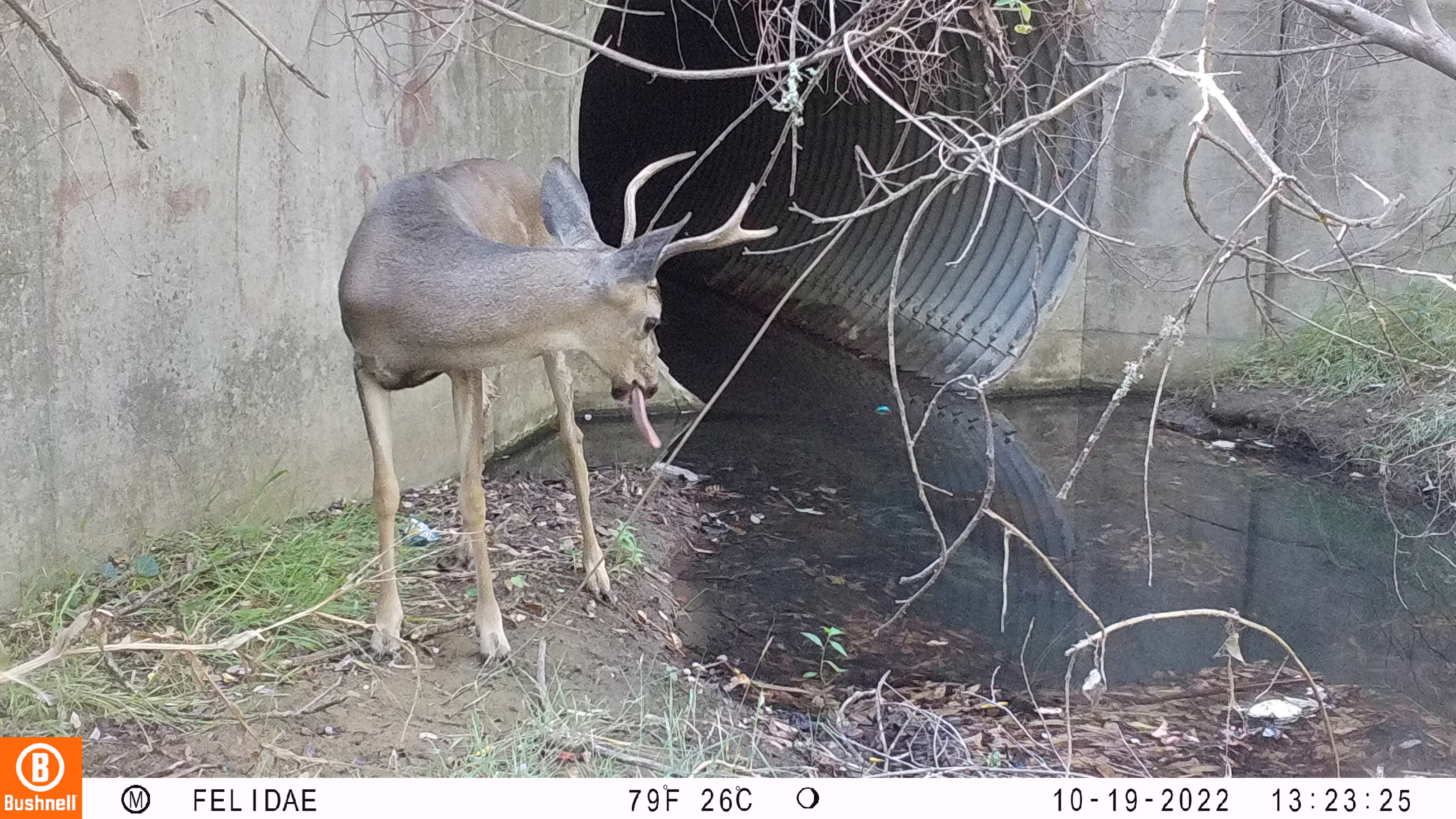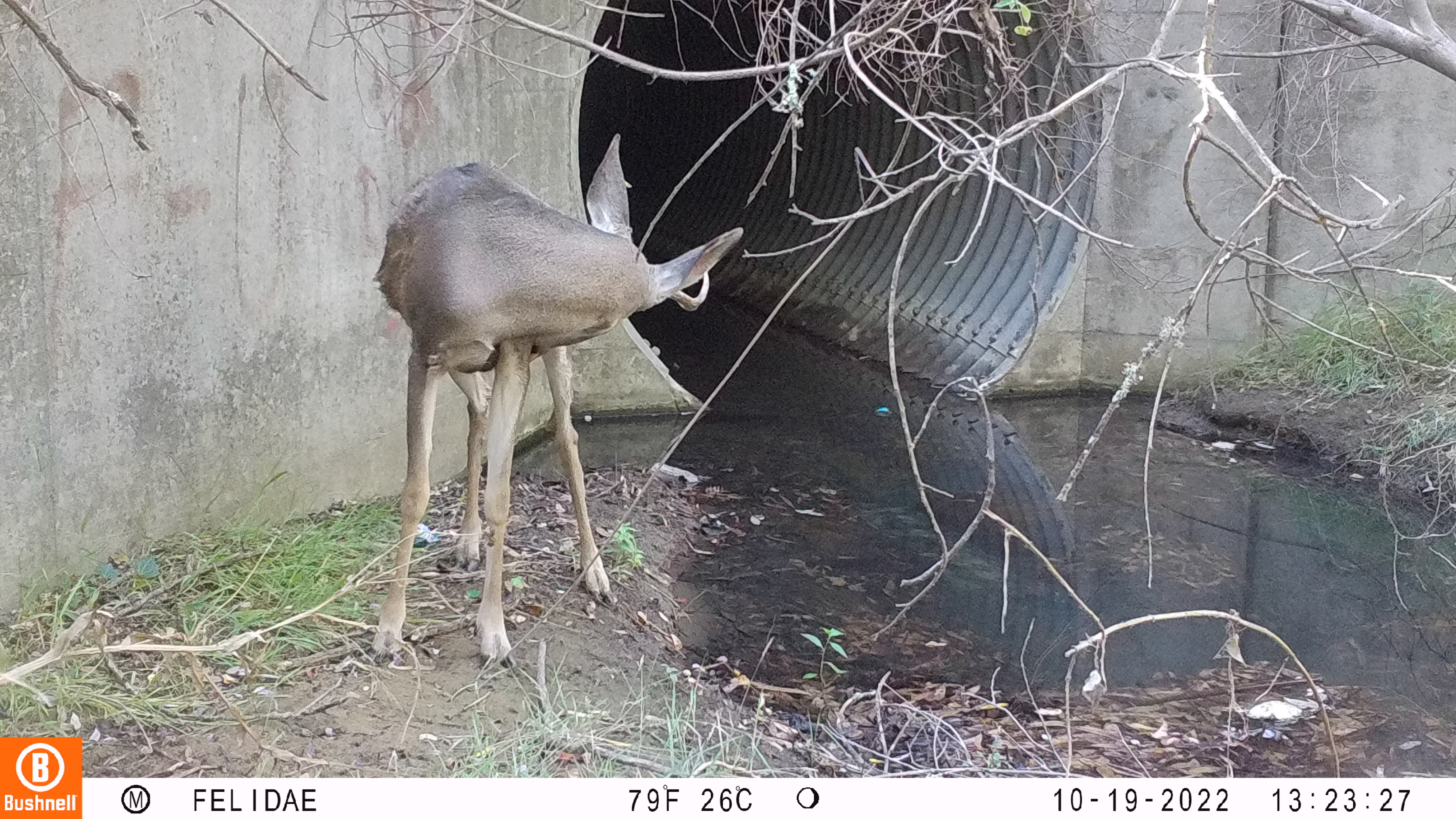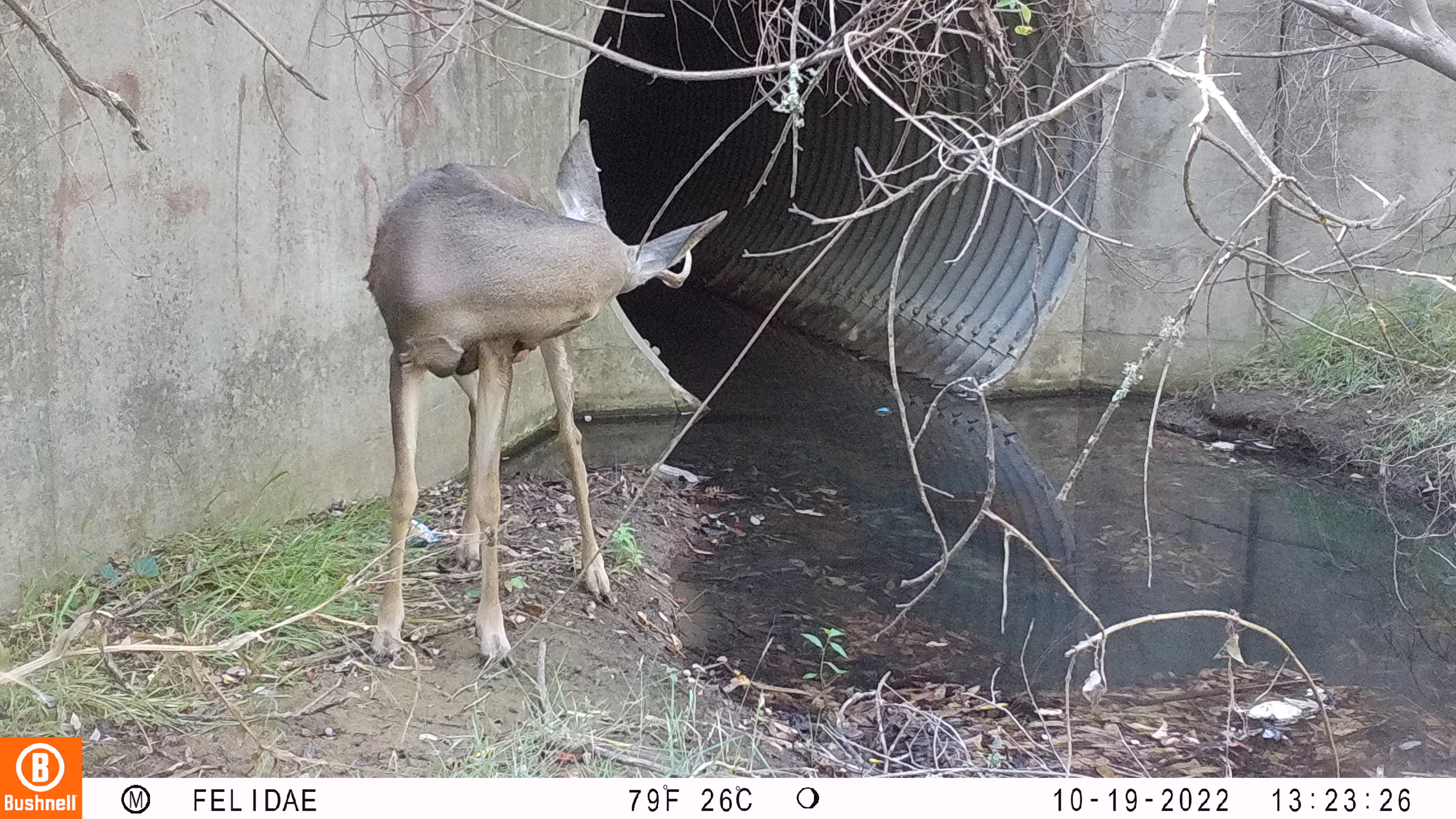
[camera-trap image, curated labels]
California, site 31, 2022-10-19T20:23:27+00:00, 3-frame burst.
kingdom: Animalia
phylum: Chordata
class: Mammalia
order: Artiodactyla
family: Cervidae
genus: Odocoileus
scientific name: Odocoileus hemionus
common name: mule deer